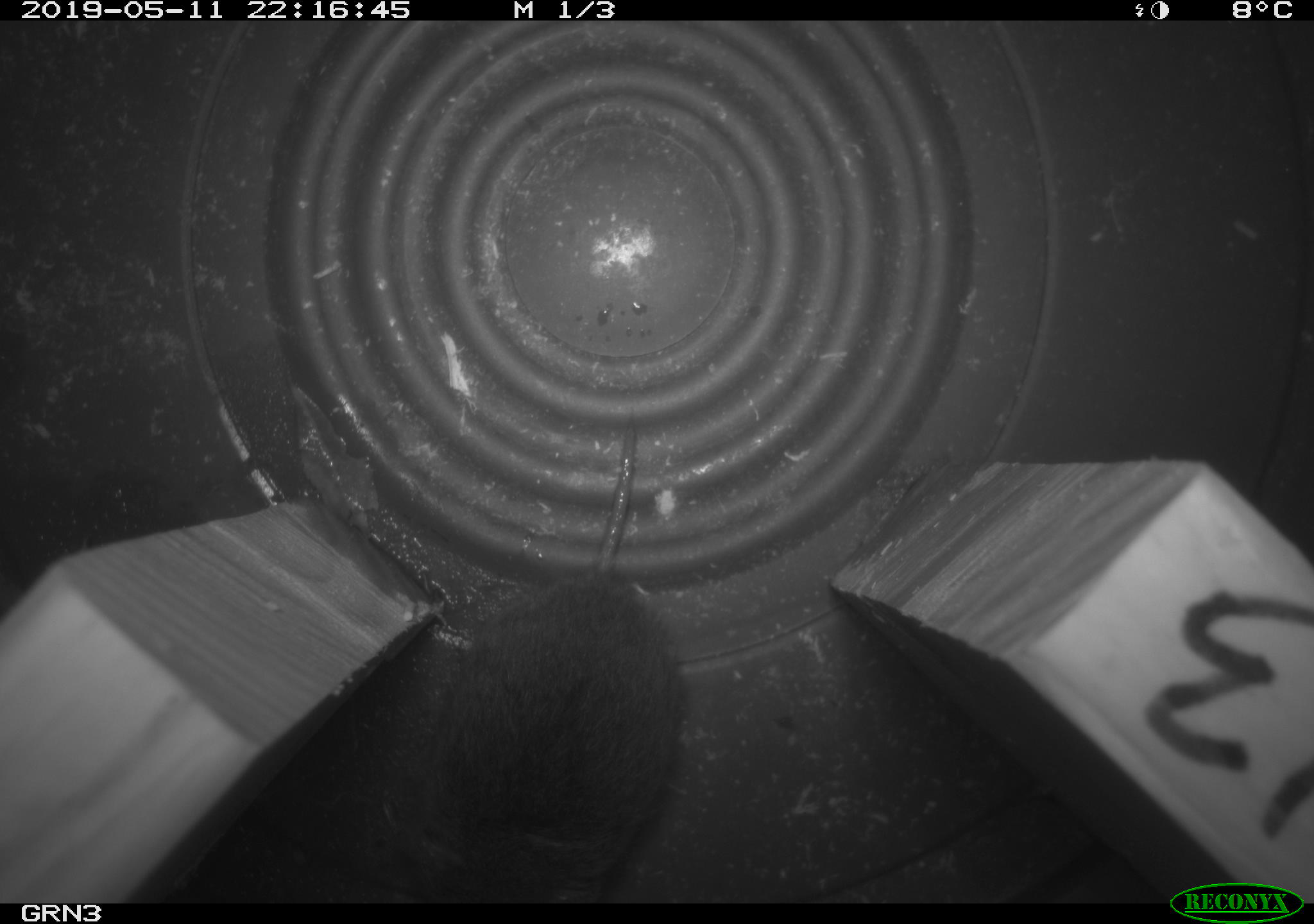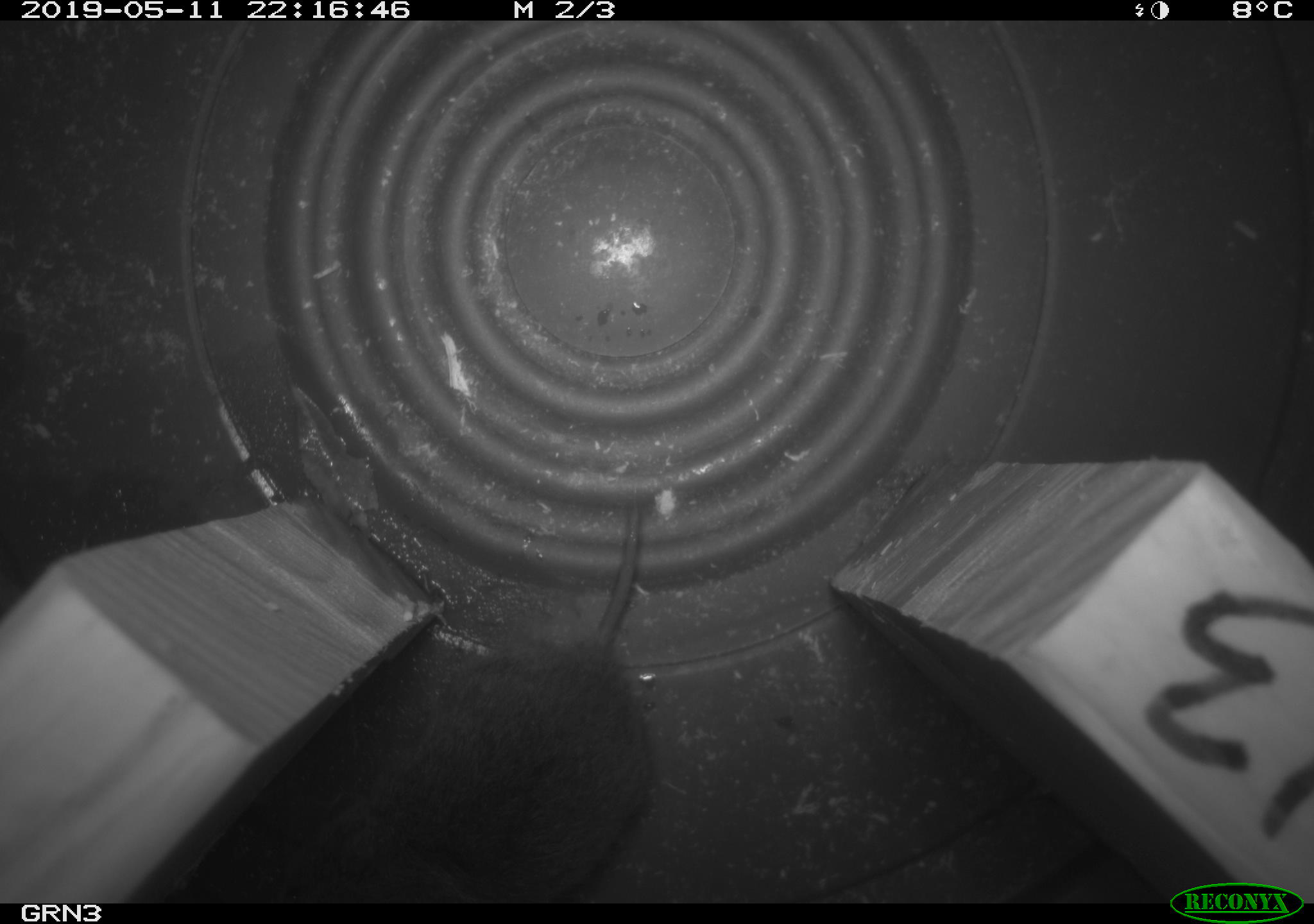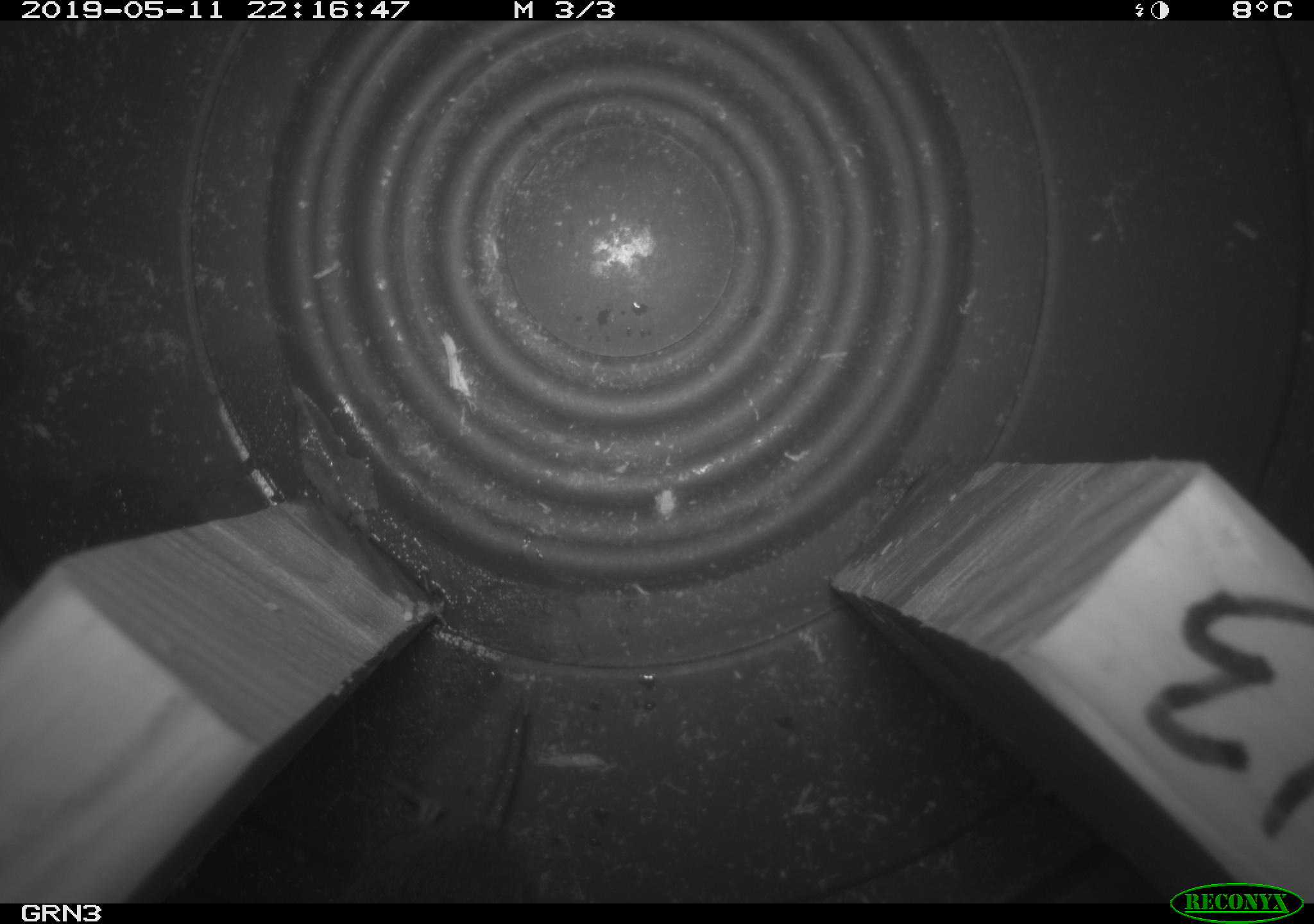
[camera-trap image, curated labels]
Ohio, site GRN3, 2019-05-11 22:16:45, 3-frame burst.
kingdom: Animalia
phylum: Chordata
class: Mammalia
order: Rodentia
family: Cricetidae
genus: Microtus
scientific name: Microtus pennsylvanicus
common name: meadow vole